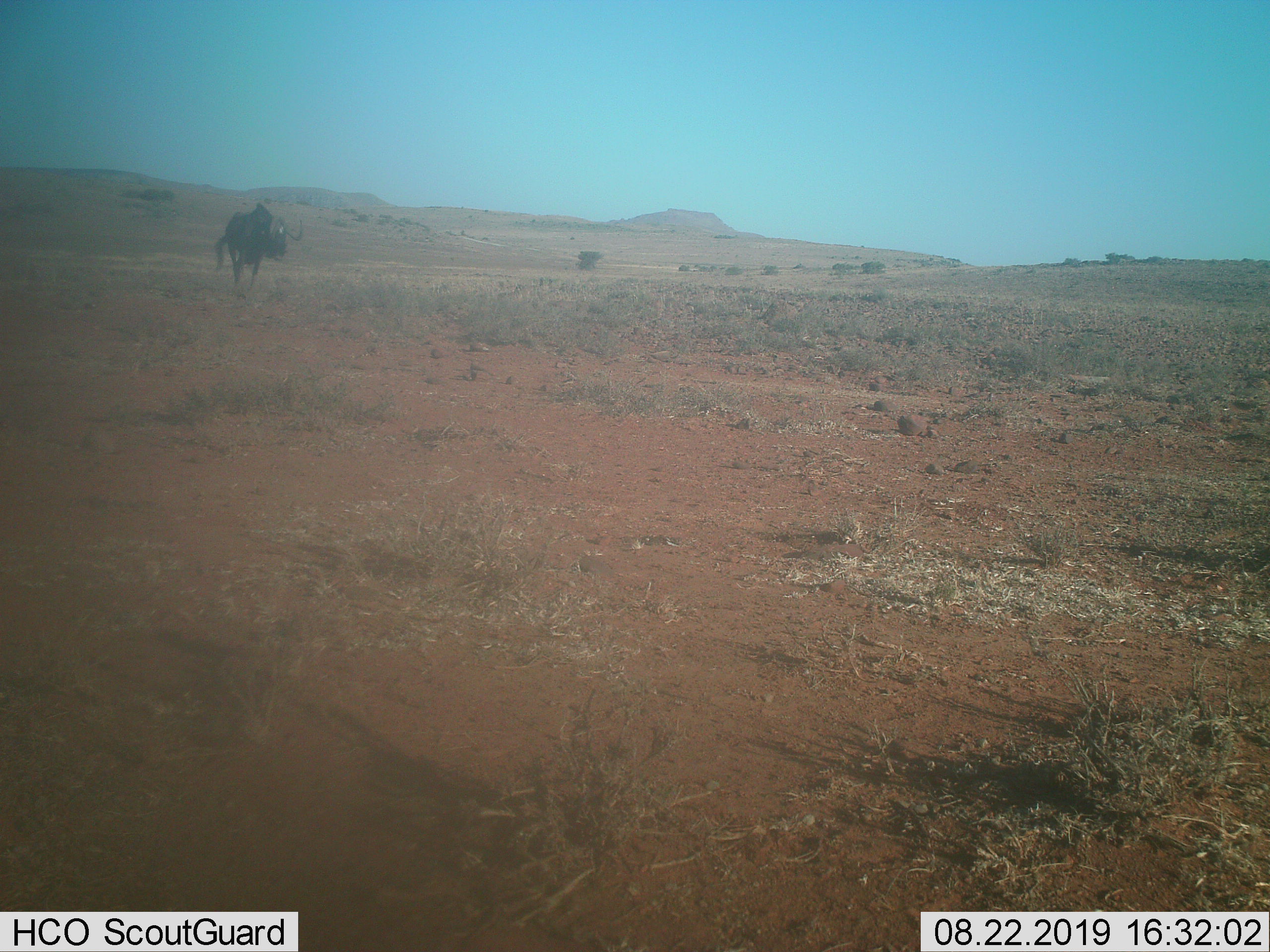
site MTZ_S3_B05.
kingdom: Animalia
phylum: Chordata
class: Mammalia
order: Artiodactyla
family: Bovidae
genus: Connochaetes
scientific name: Connochaetes gnou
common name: black wildebeest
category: wildebeestblack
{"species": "wildebeestblack (black wildebeest) (Connochaetes gnou)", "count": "1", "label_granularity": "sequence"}